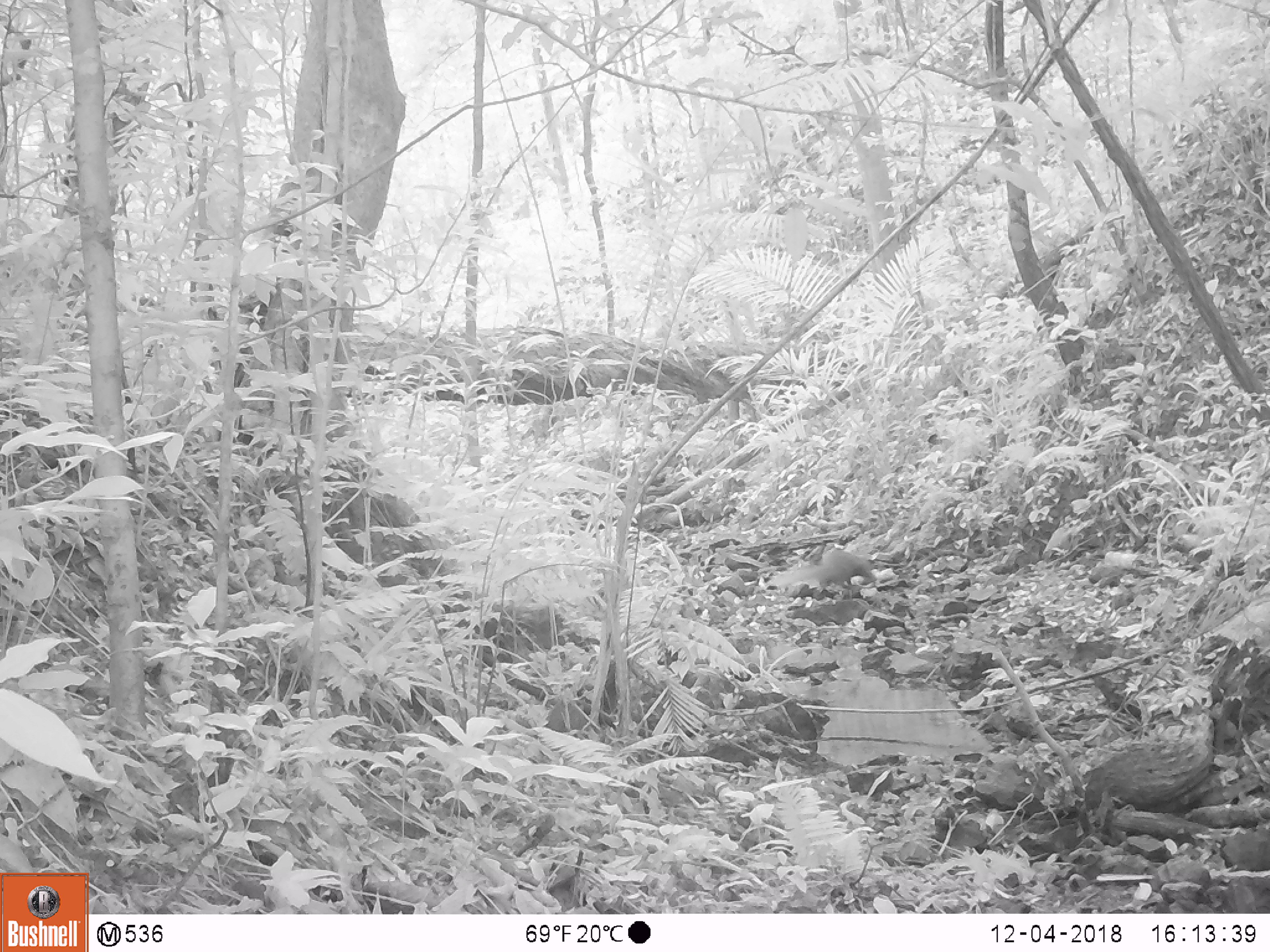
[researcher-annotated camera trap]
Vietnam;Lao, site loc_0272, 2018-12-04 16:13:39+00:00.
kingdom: Animalia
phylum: Chordata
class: Mammalia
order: Carnivora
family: Herpestidae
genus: Urva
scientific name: Urva urva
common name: crab-eating mongoose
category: crab eating mongoose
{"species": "crab eating mongoose (crab-eating mongoose) (Urva urva)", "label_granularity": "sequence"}